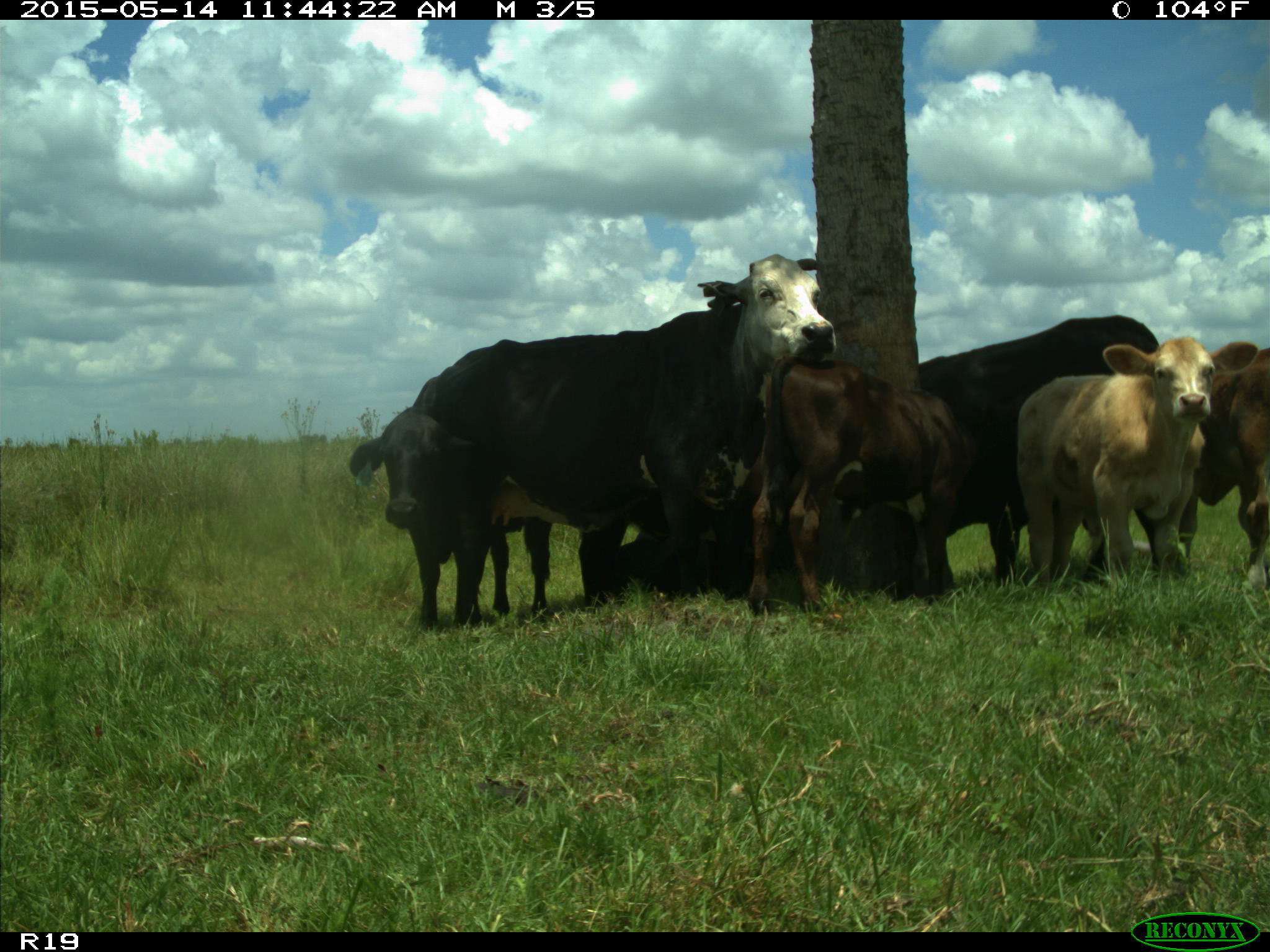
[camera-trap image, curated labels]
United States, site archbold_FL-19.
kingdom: Animalia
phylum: Chordata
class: Mammalia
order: Artiodactyla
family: Bovidae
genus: Bos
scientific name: Bos taurus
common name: domestic cow